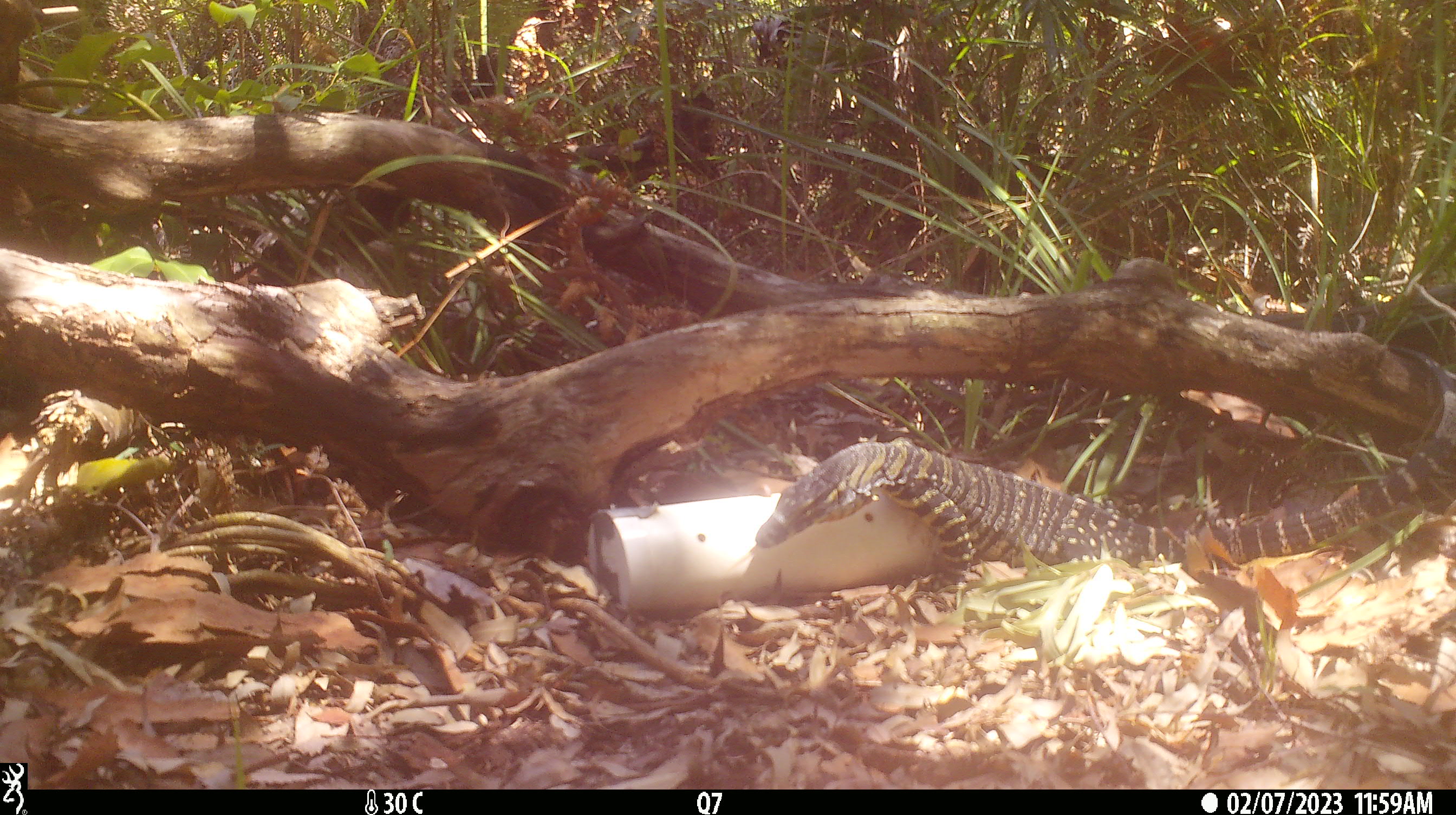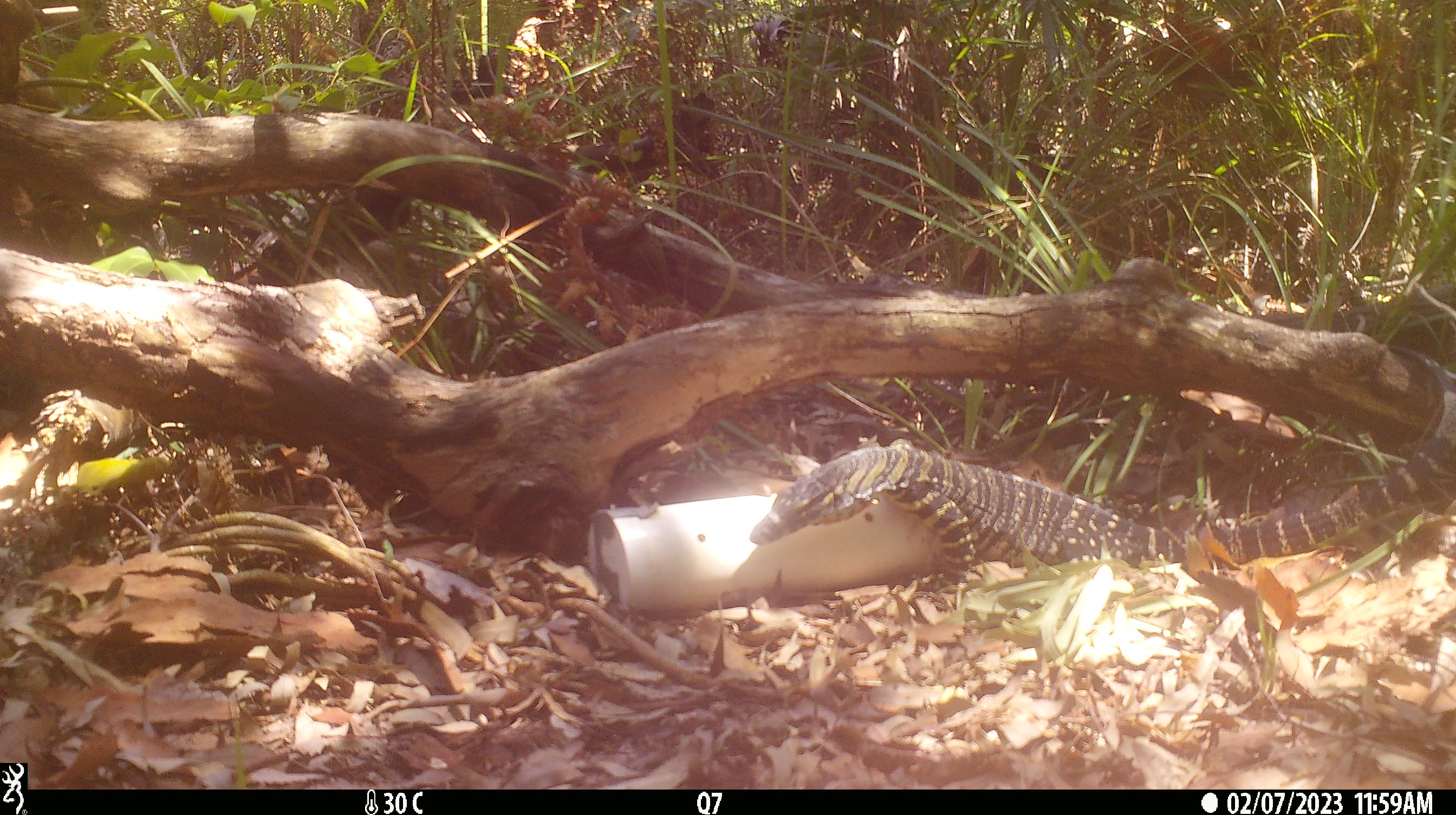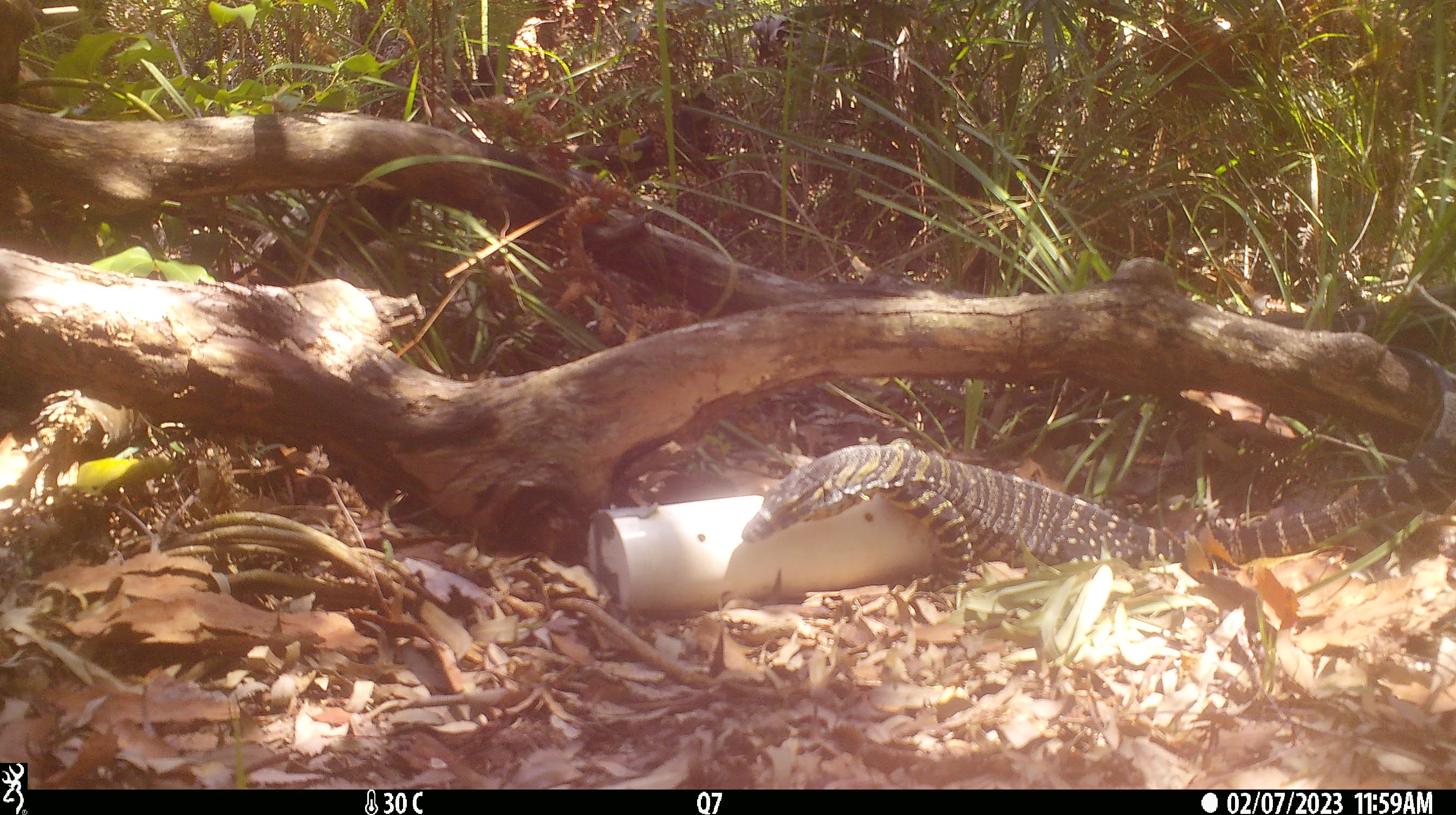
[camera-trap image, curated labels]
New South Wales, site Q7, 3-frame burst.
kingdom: Animalia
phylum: Chordata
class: Reptilia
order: Squamata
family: Varanidae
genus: Varanus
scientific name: Varanus varius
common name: lace monitor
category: goanna